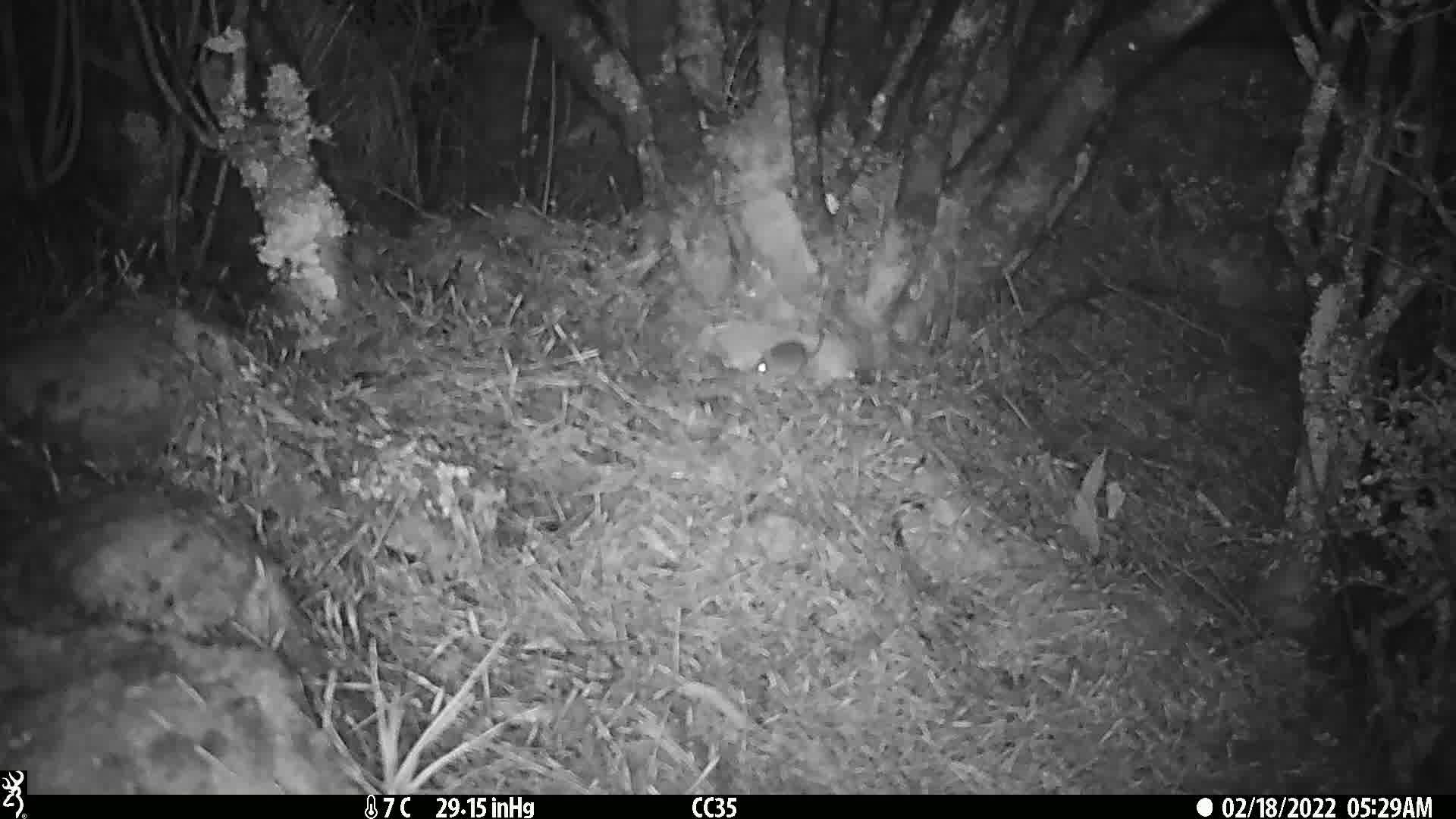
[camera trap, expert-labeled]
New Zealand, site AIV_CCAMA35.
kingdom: Animalia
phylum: Chordata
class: Mammalia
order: Rodentia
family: Muridae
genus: Mus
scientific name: Mus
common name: mouse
Mouse (Mus).